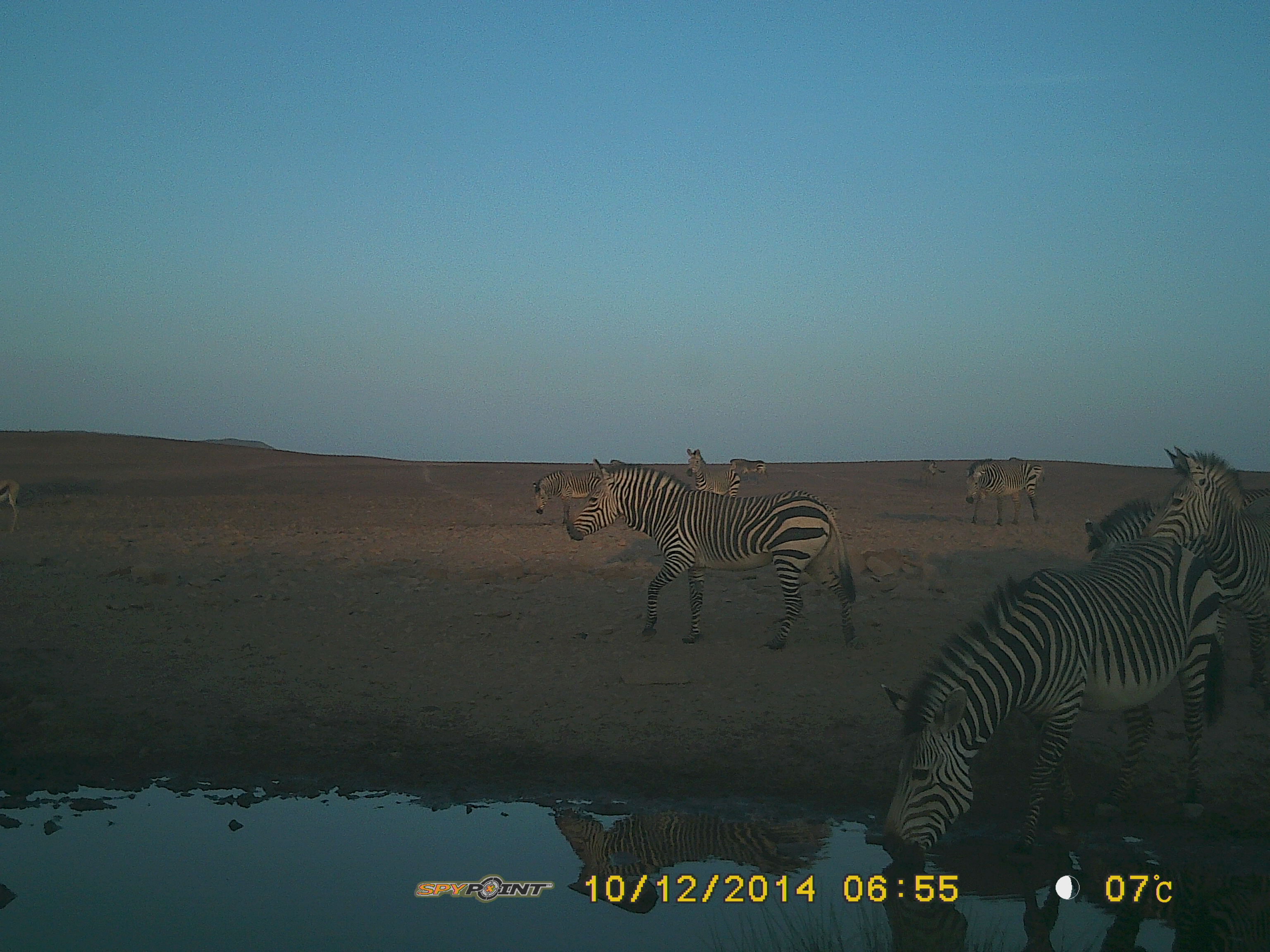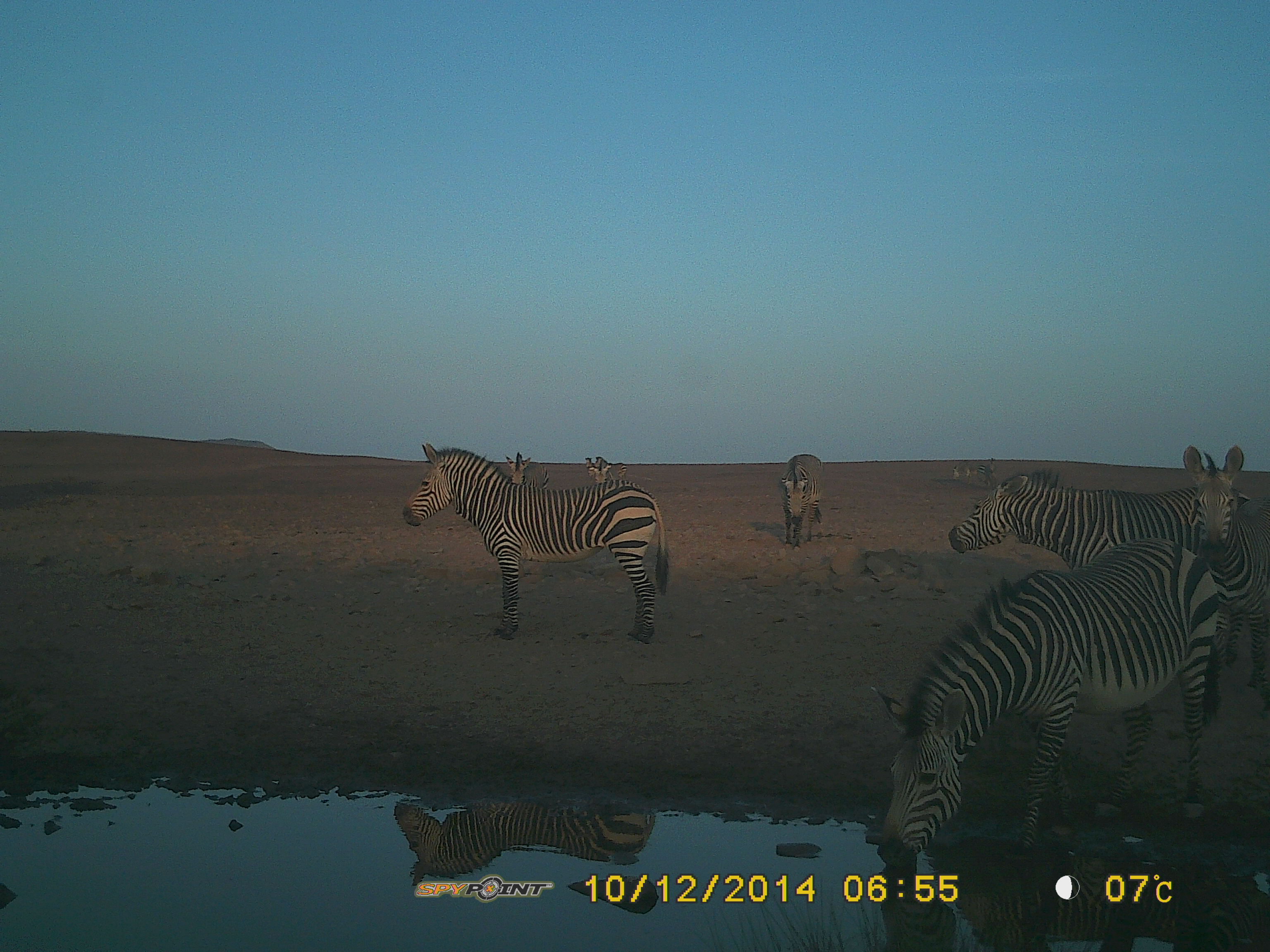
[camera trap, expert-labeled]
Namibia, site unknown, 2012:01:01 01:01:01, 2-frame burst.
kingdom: Animalia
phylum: Chordata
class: Mammalia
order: Perissodactyla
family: Equidae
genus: Equus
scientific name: Equus zebra hartmannae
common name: hartmann's mountain zebra